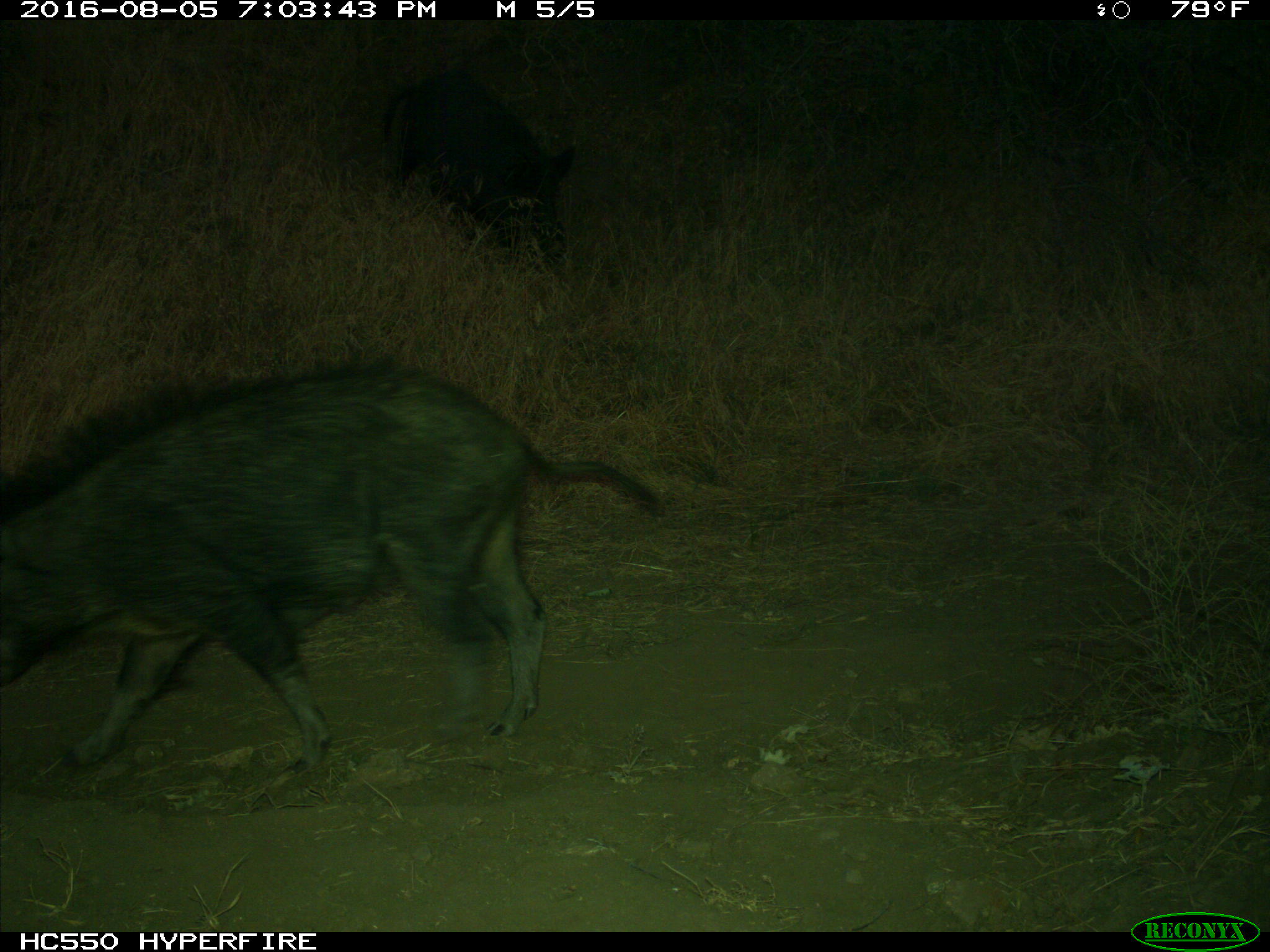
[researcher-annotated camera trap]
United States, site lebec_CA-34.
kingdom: Animalia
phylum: Chordata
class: Mammalia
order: Artiodactyla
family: Suidae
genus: Sus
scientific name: Sus scrofa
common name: wild boar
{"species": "Sus scrofa (wild boar)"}